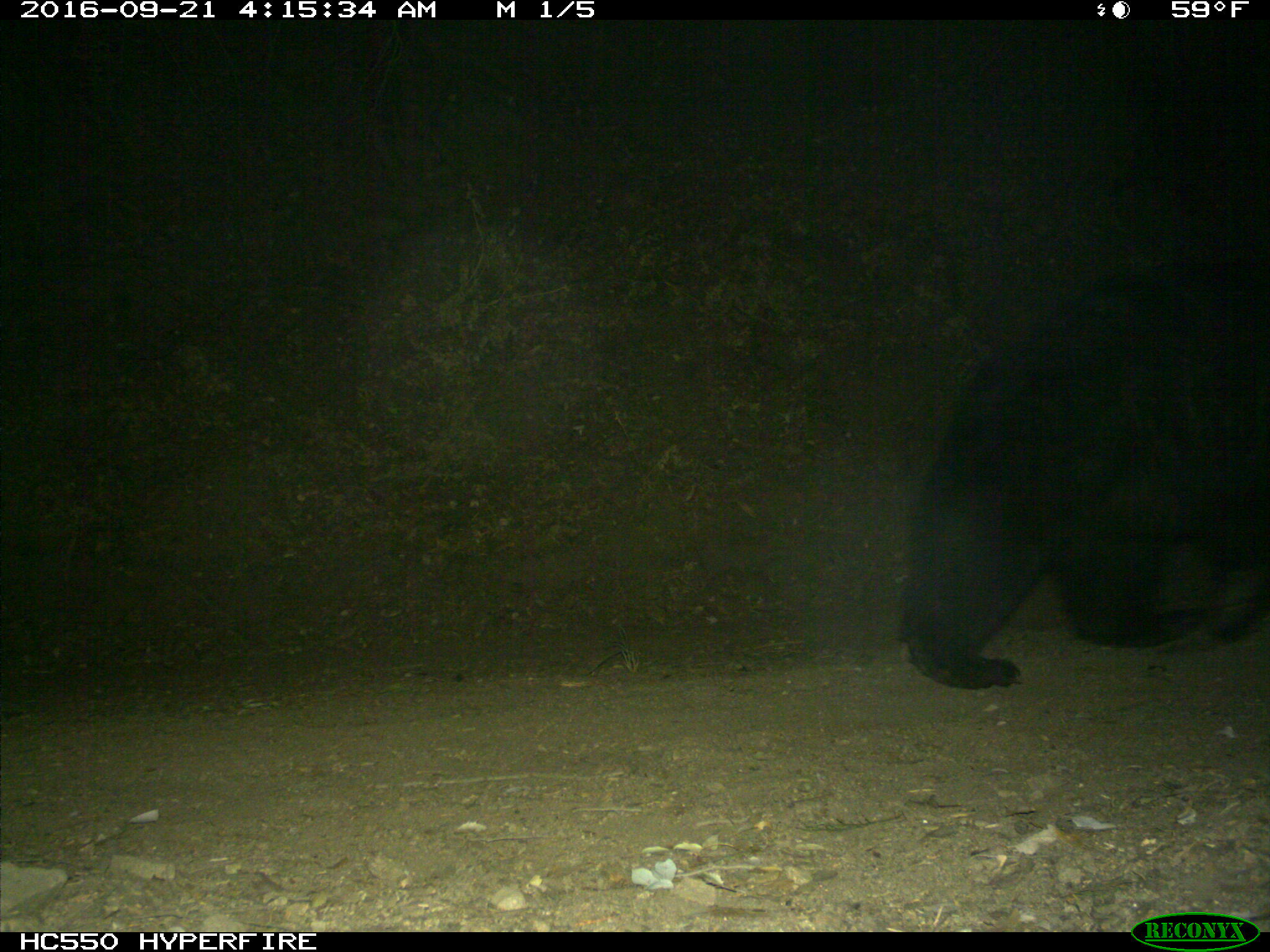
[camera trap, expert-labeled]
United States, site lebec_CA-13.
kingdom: Animalia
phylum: Chordata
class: Mammalia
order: Carnivora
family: Ursidae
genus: Ursus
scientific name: Ursus americanus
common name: american black bear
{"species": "Ursus americanus (american black bear)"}